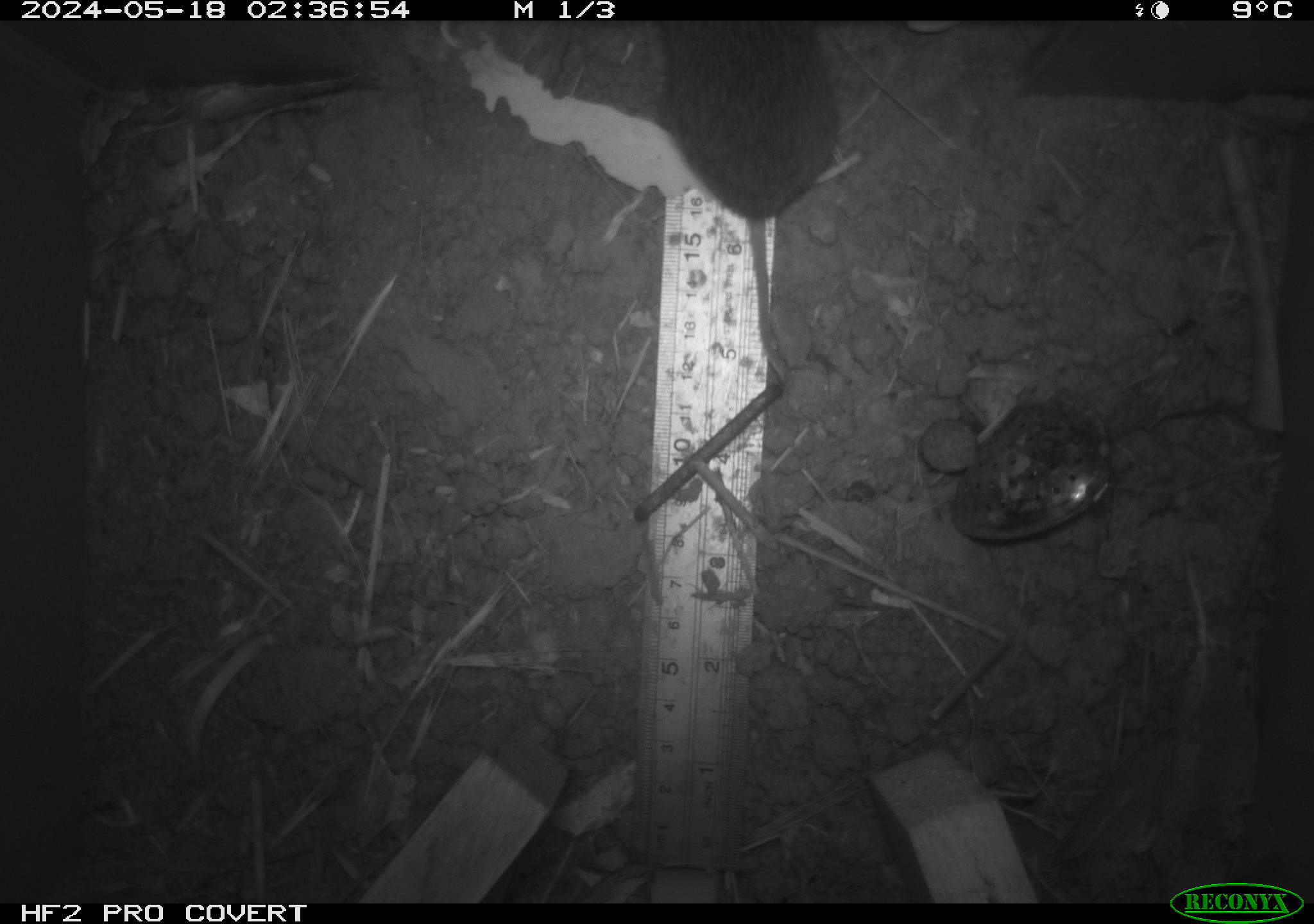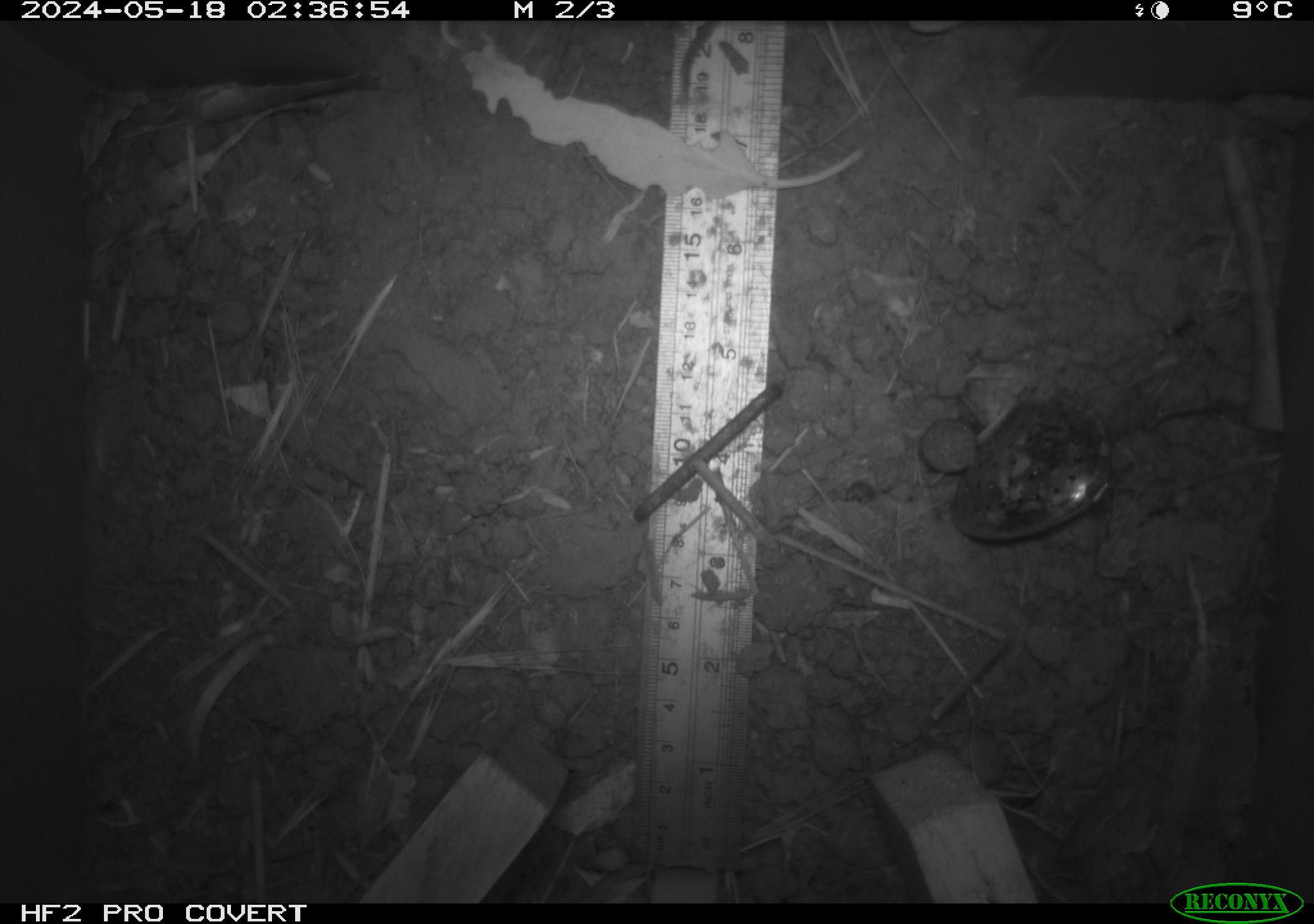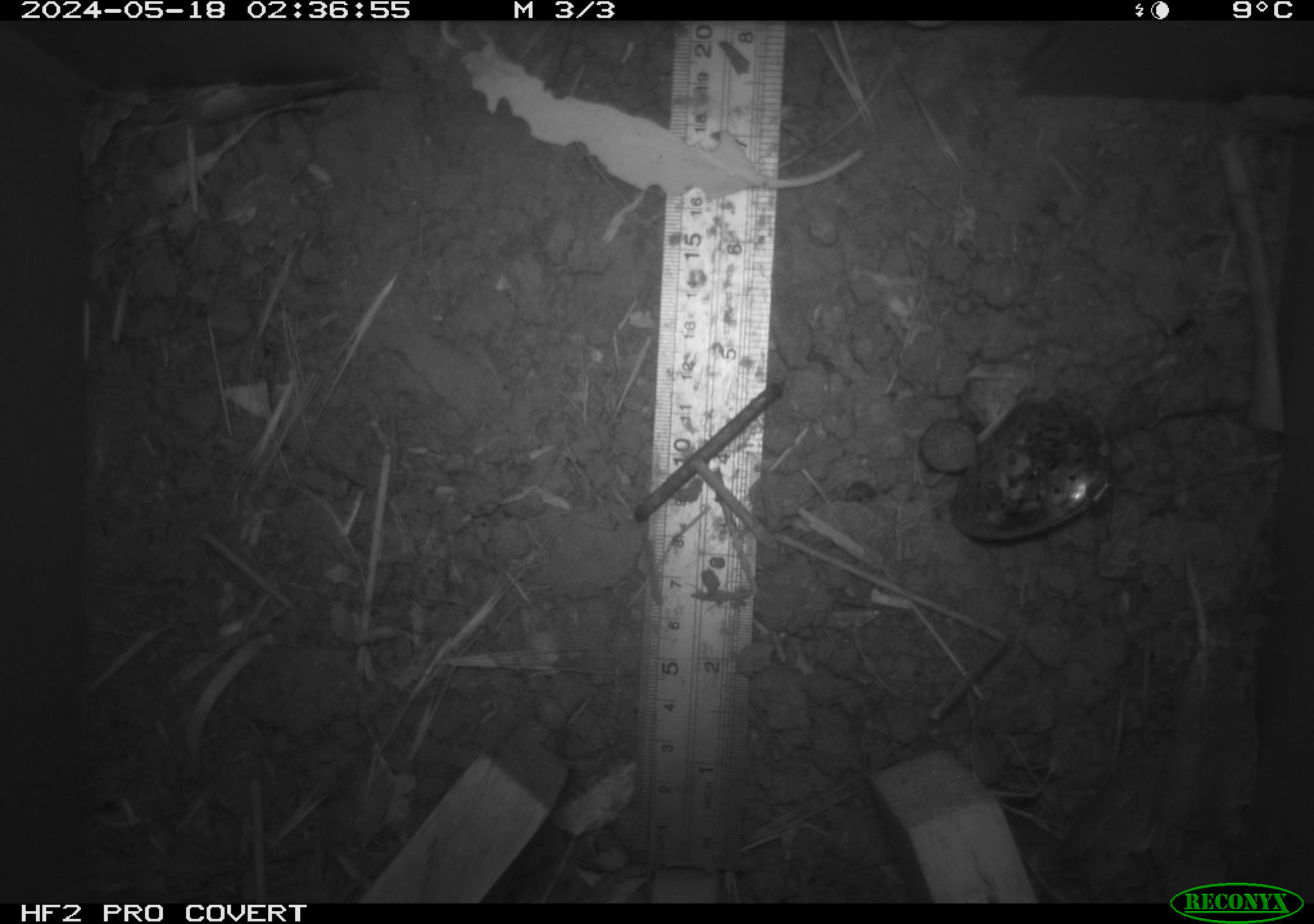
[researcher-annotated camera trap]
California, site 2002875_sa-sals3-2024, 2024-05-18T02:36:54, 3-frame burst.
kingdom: Animalia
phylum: Chordata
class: Mammalia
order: Rodentia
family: Cricetidae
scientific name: Arvicolinae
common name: voles, lemmings, and muskrats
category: arvicolinae subfamily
Arvicolinae subfamily (voles, lemmings, and muskrats) (Arvicolinae).